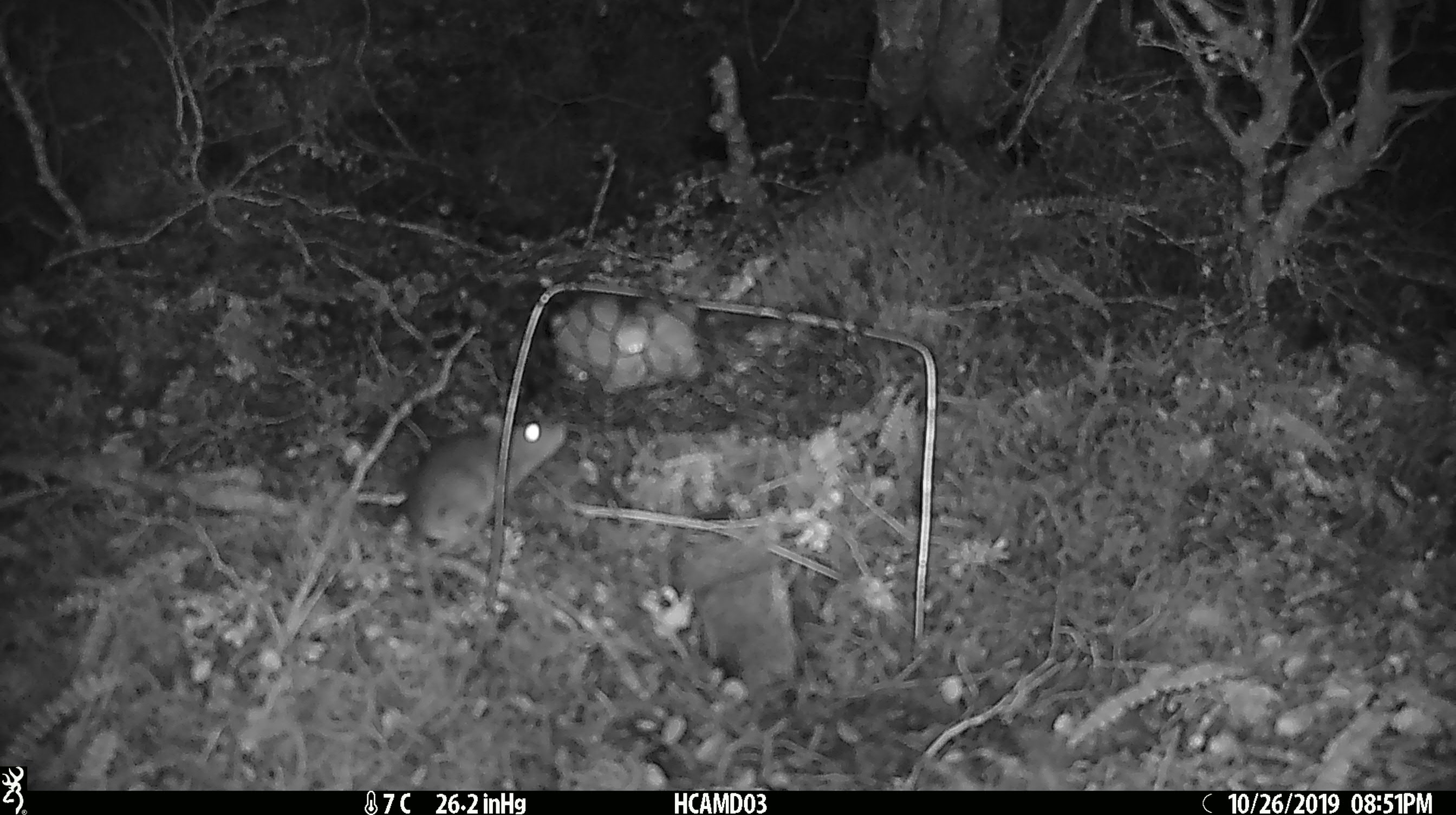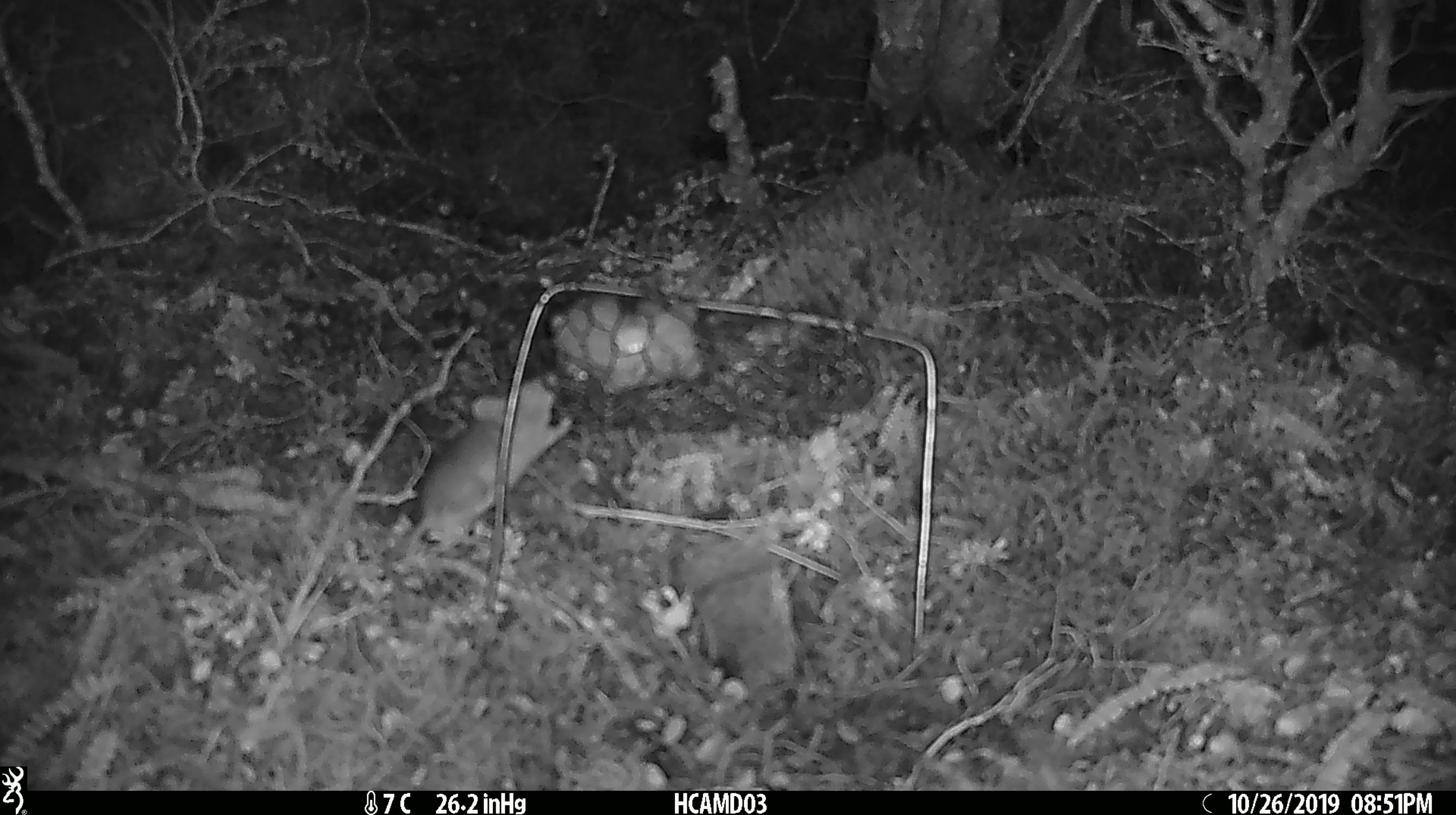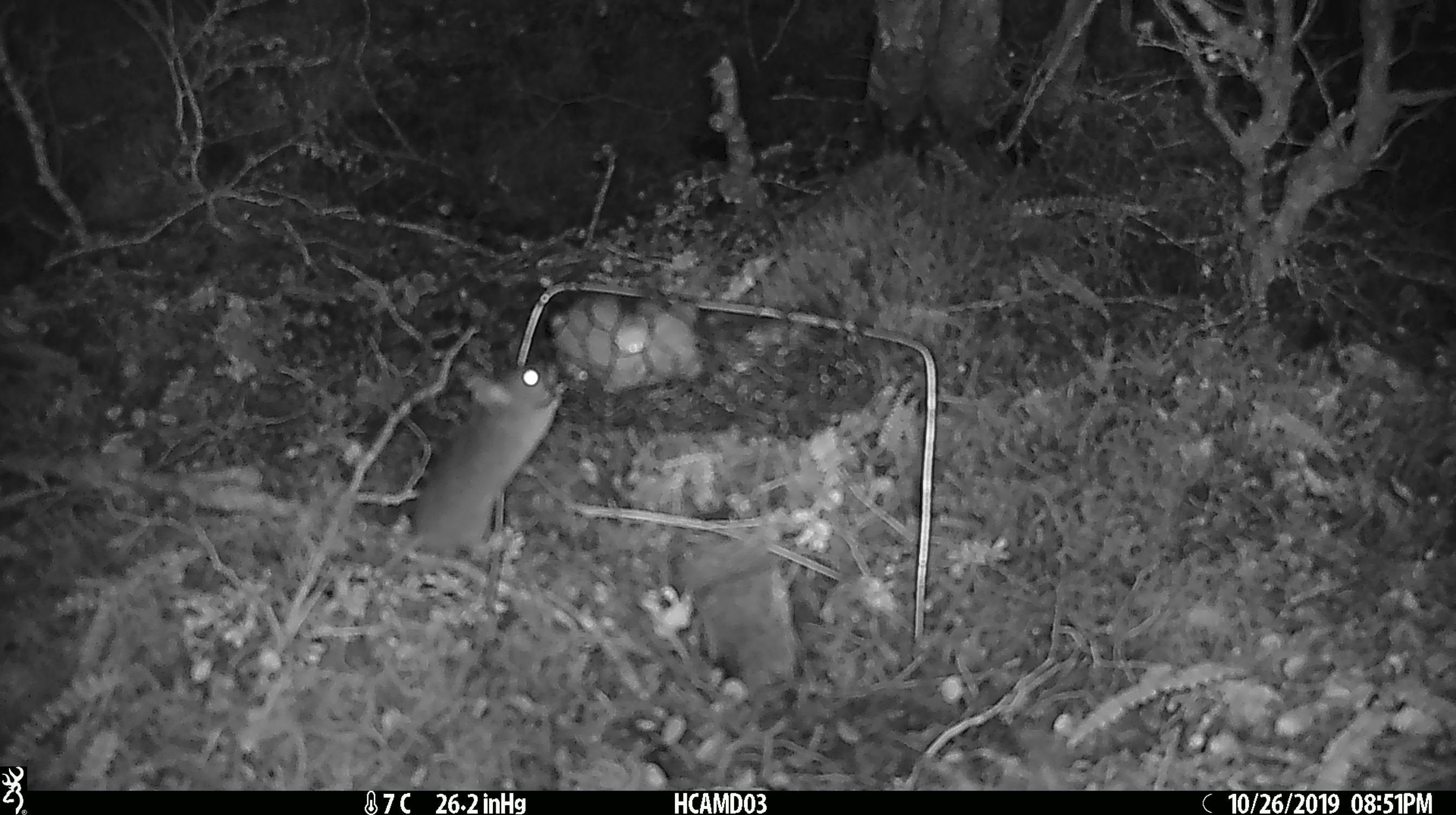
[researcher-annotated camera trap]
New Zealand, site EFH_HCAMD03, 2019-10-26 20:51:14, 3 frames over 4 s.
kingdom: Animalia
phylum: Chordata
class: Mammalia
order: Rodentia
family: Muridae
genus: Mus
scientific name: Mus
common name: mouse